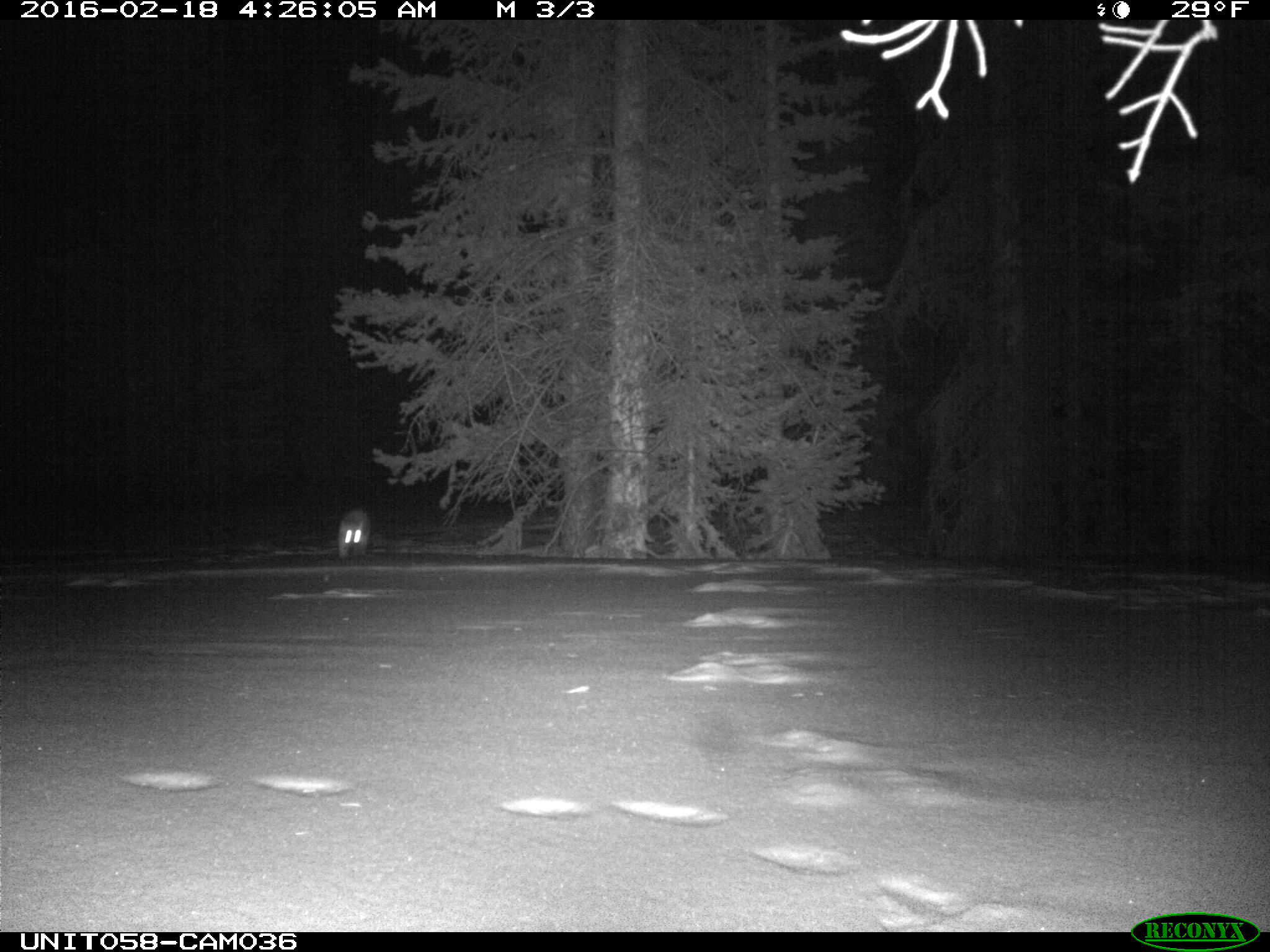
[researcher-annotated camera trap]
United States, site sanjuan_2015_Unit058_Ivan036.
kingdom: Animalia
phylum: Chordata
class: Mammalia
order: Carnivora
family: Mustelidae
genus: Martes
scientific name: Martes americana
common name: american marten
Martes americana (american marten).